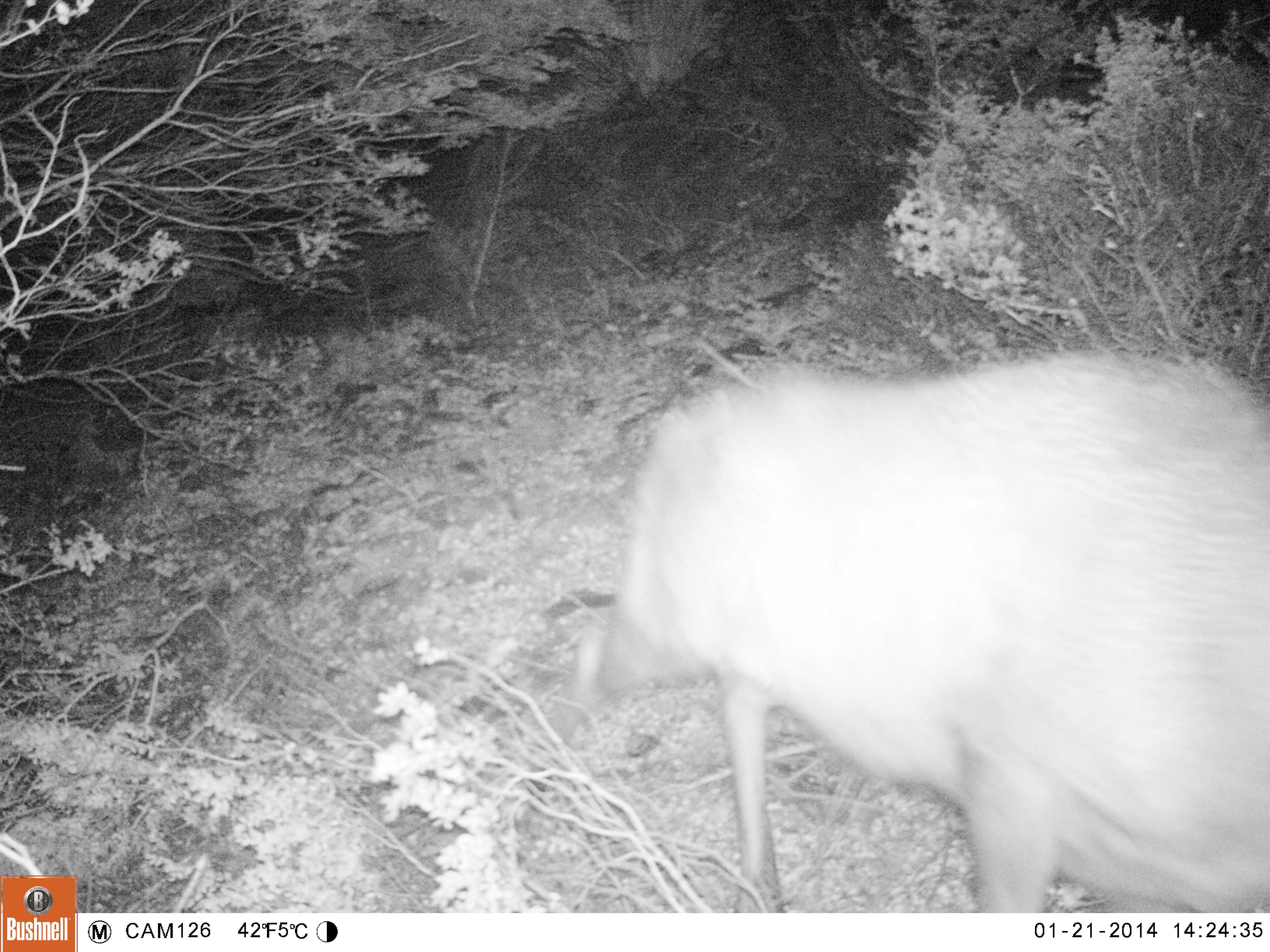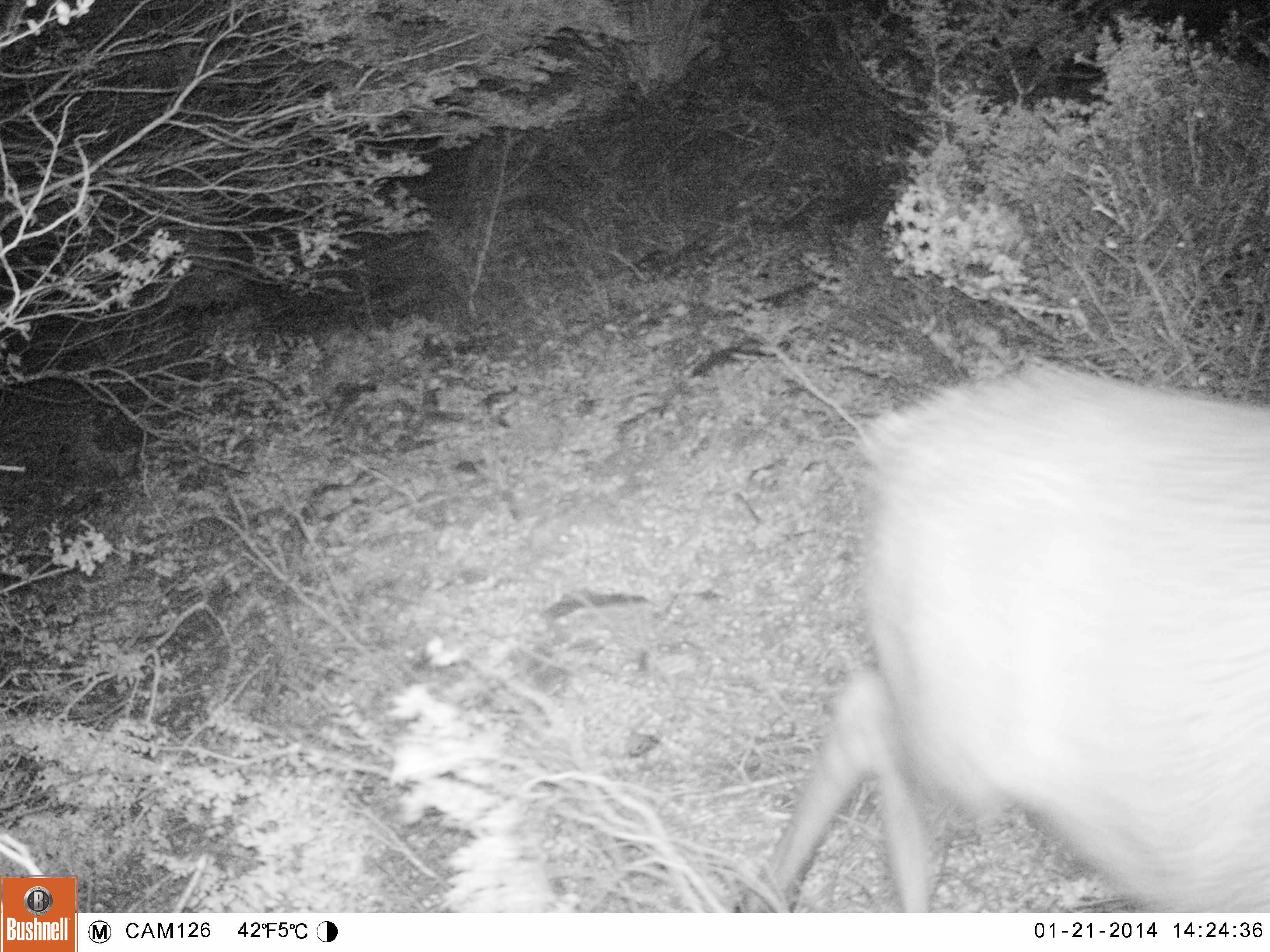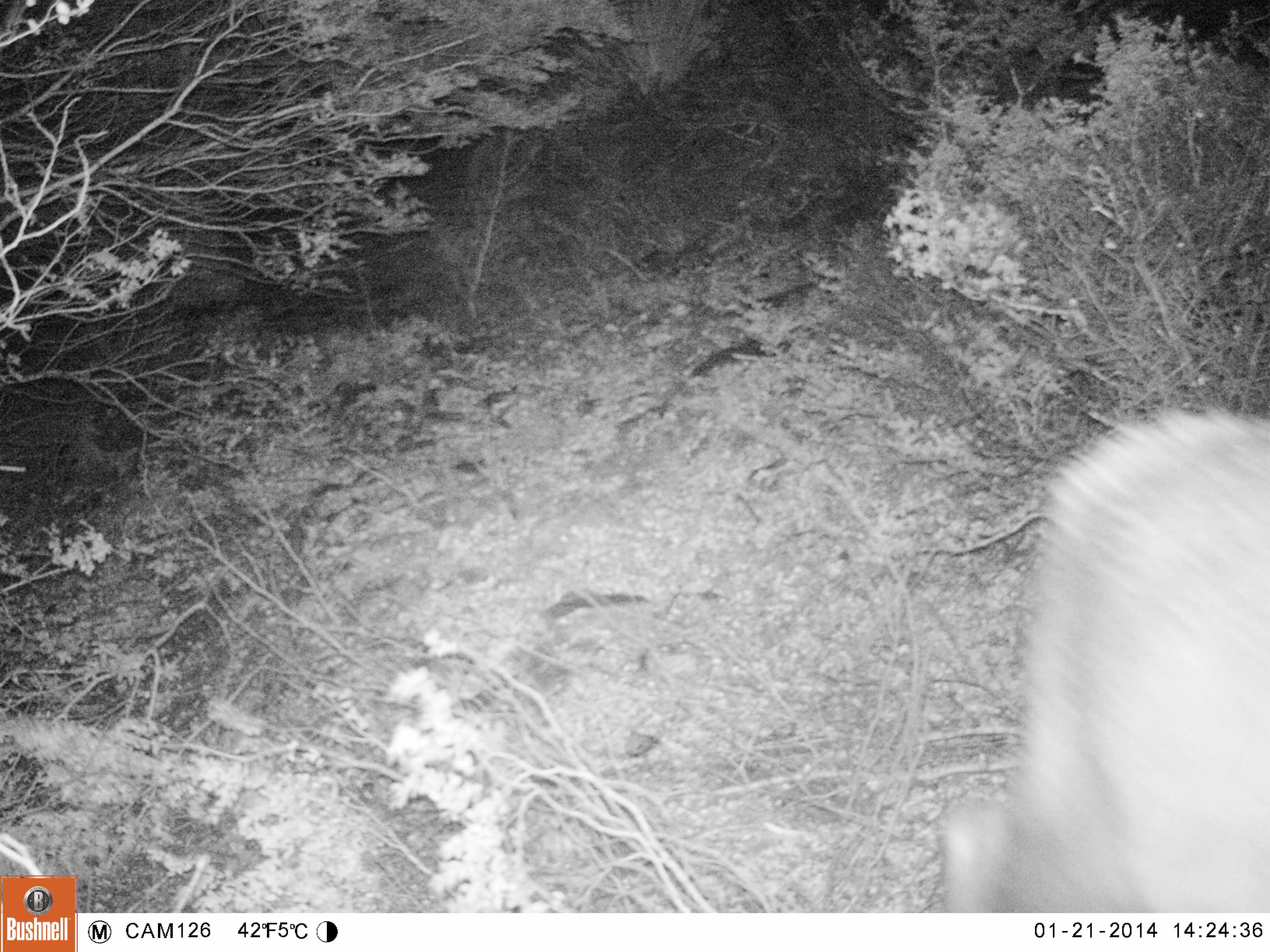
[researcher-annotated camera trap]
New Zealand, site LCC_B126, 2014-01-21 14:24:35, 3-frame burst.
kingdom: Animalia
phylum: Chordata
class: Mammalia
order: Artiodactyla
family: Cervidae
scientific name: Cervidae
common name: deer